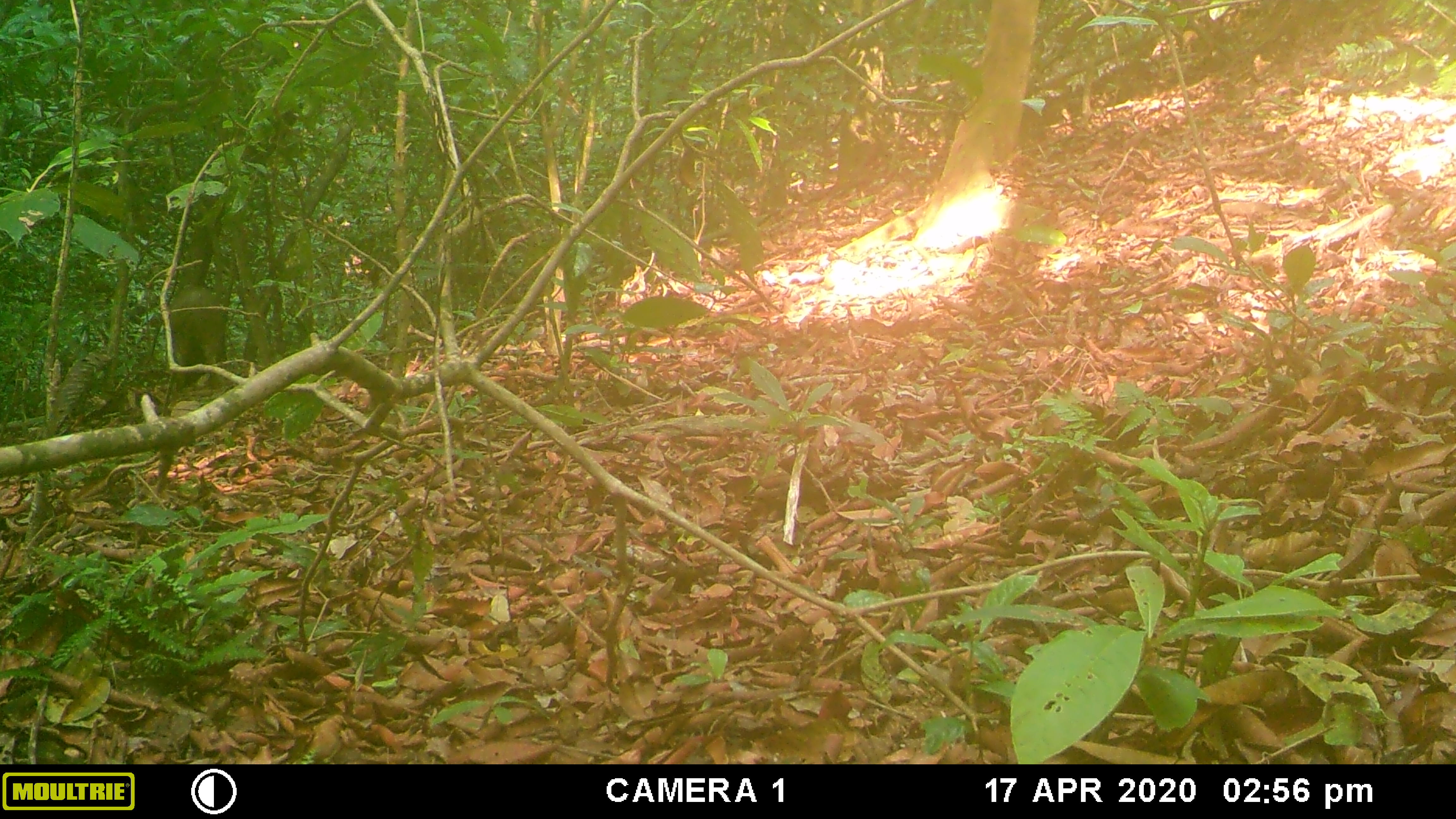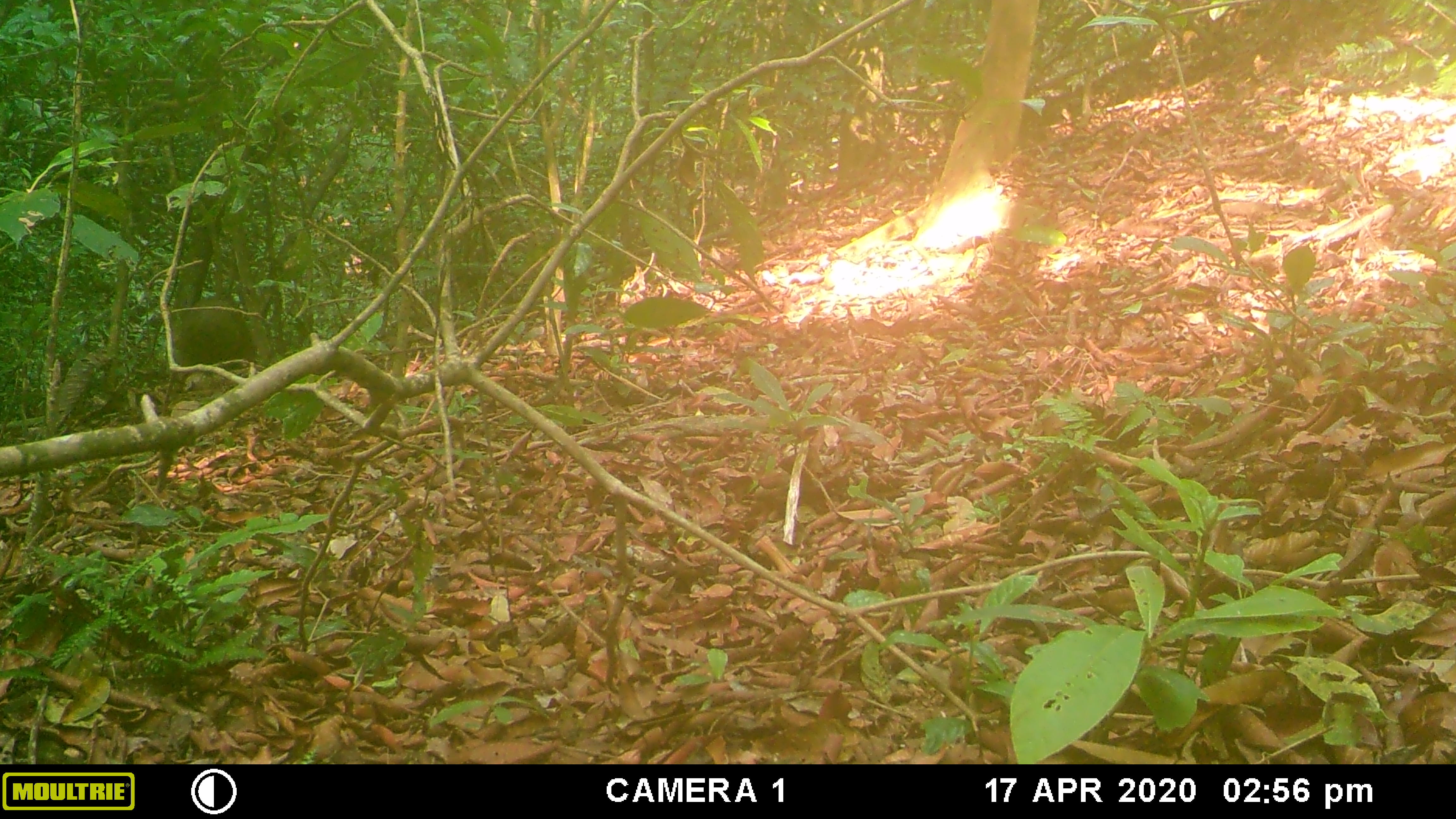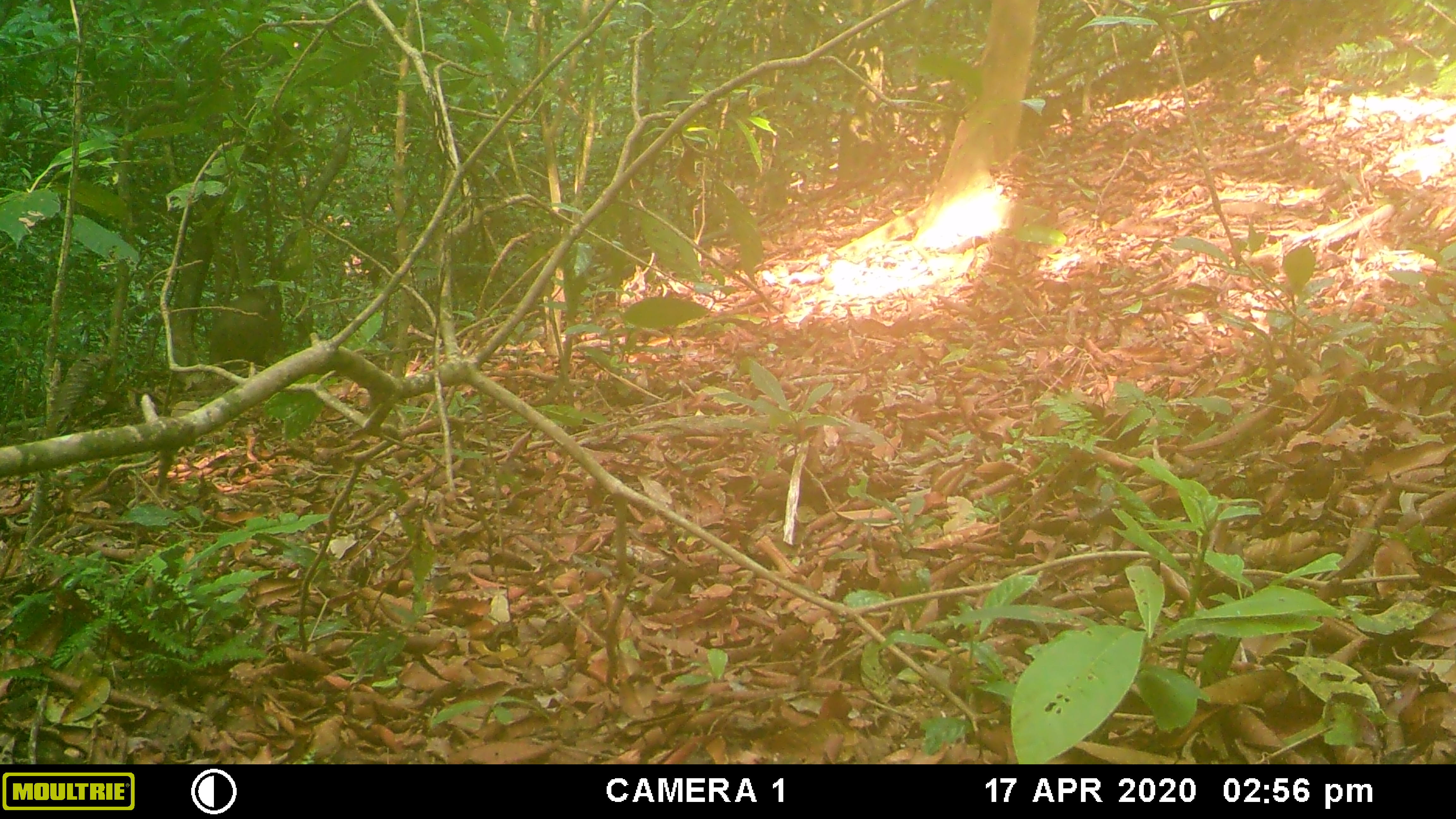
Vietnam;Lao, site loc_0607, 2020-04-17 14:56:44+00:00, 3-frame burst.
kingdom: Animalia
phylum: Chordata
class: Mammalia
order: Artiodactyla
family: Suidae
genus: Sus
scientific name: Sus scrofa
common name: eurasian wild pig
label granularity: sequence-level